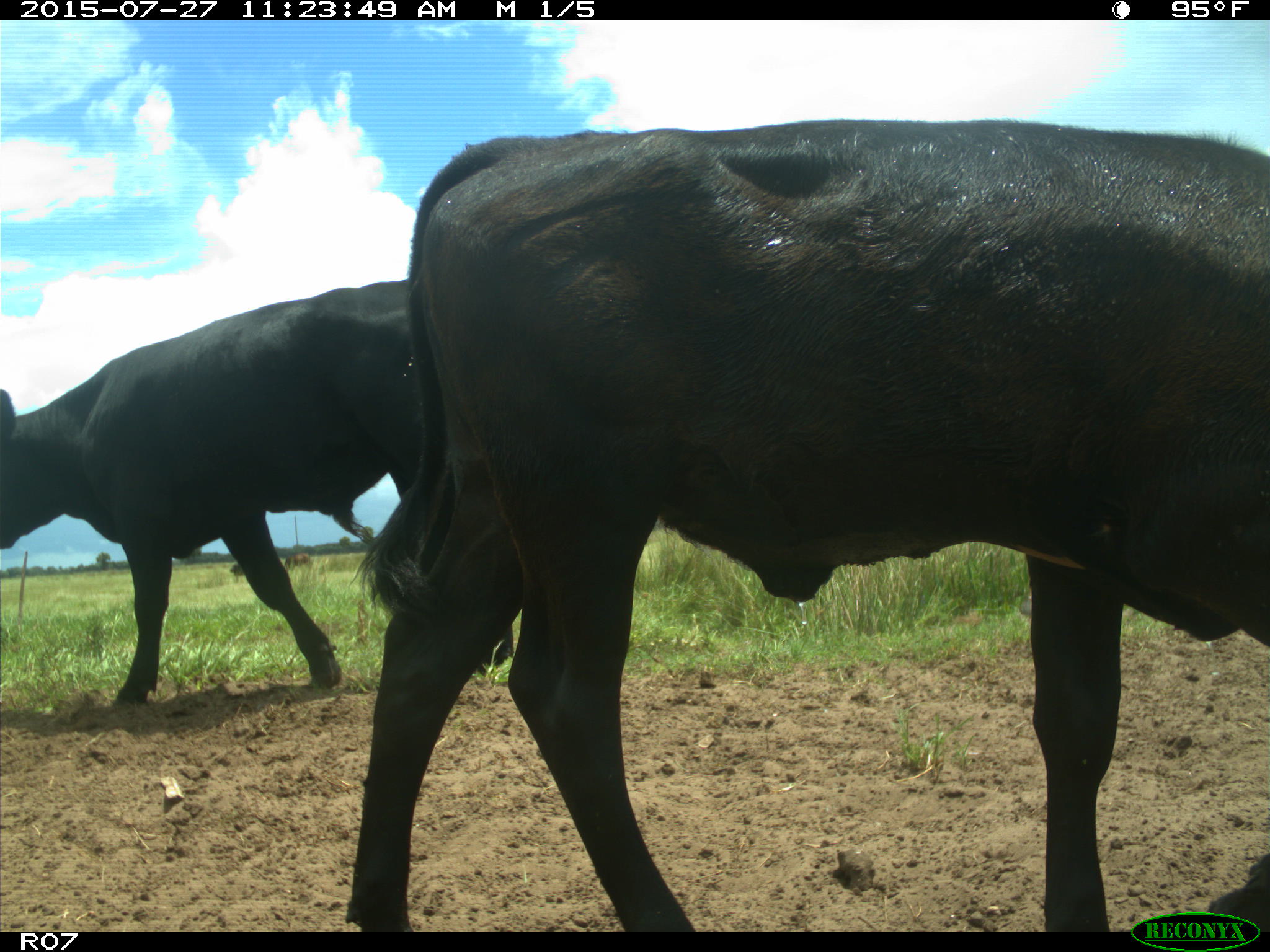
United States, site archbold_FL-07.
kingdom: Animalia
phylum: Chordata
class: Mammalia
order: Artiodactyla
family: Bovidae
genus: Bos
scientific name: Bos taurus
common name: domestic cow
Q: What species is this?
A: Bos taurus (domestic cow).